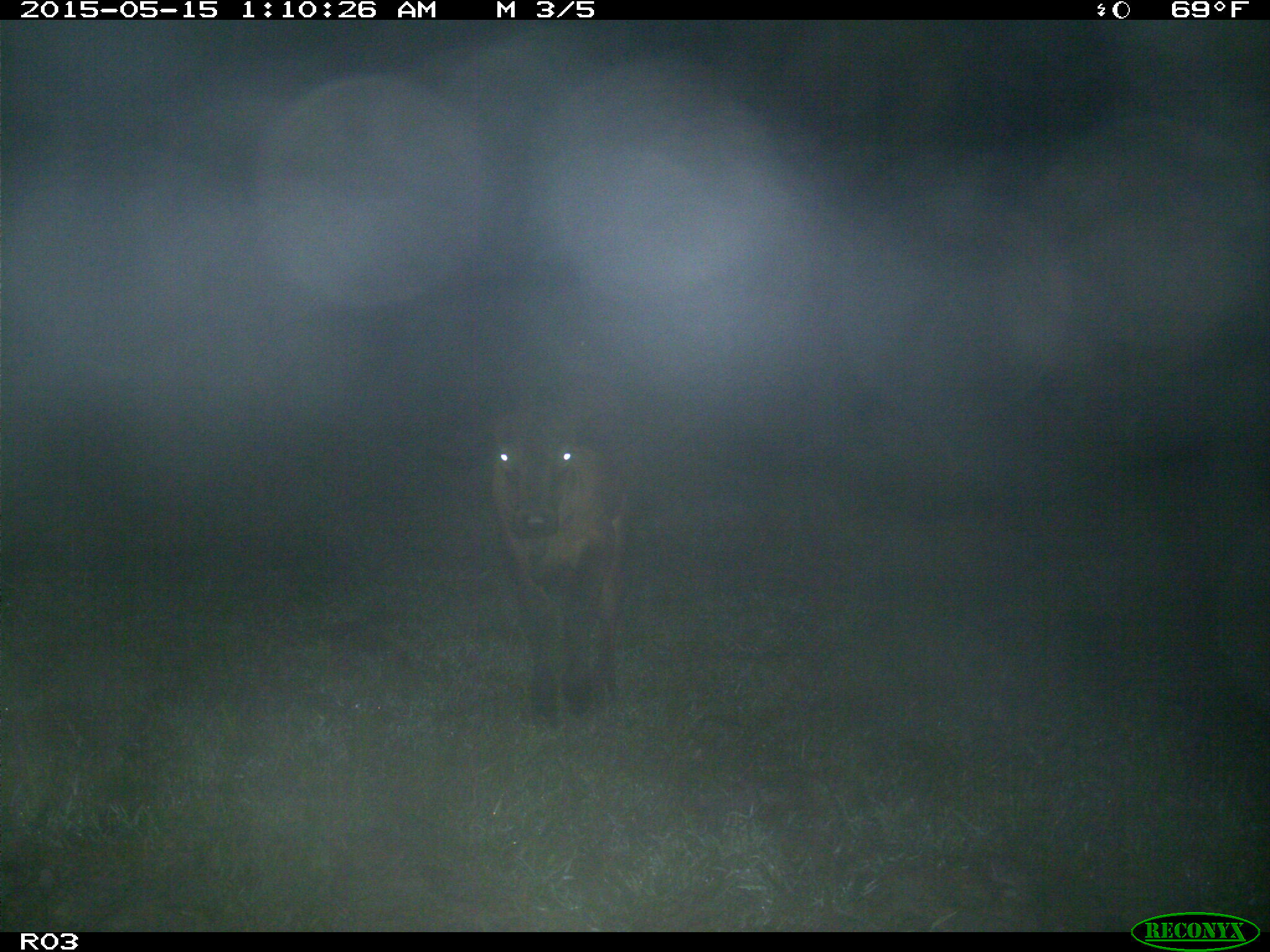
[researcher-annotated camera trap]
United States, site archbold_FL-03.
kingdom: Animalia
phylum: Chordata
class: Mammalia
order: Artiodactyla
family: Bovidae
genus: Bos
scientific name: Bos taurus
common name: domestic cow